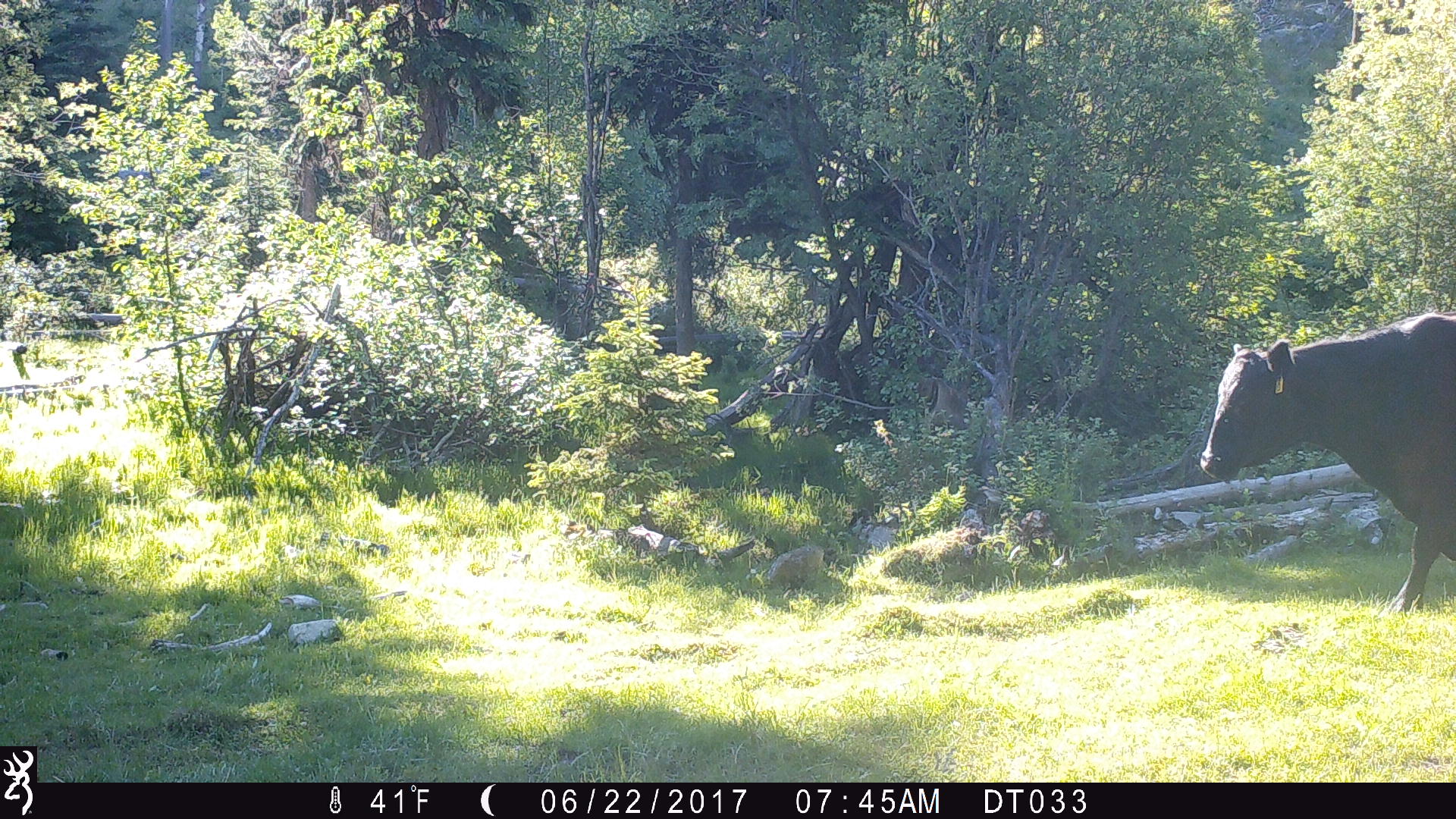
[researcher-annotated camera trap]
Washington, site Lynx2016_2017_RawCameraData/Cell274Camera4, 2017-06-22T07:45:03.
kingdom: Animalia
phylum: Chordata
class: Mammalia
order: Artiodactyla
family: Bovidae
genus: Bos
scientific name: Bos taurus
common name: domestic cattle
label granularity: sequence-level